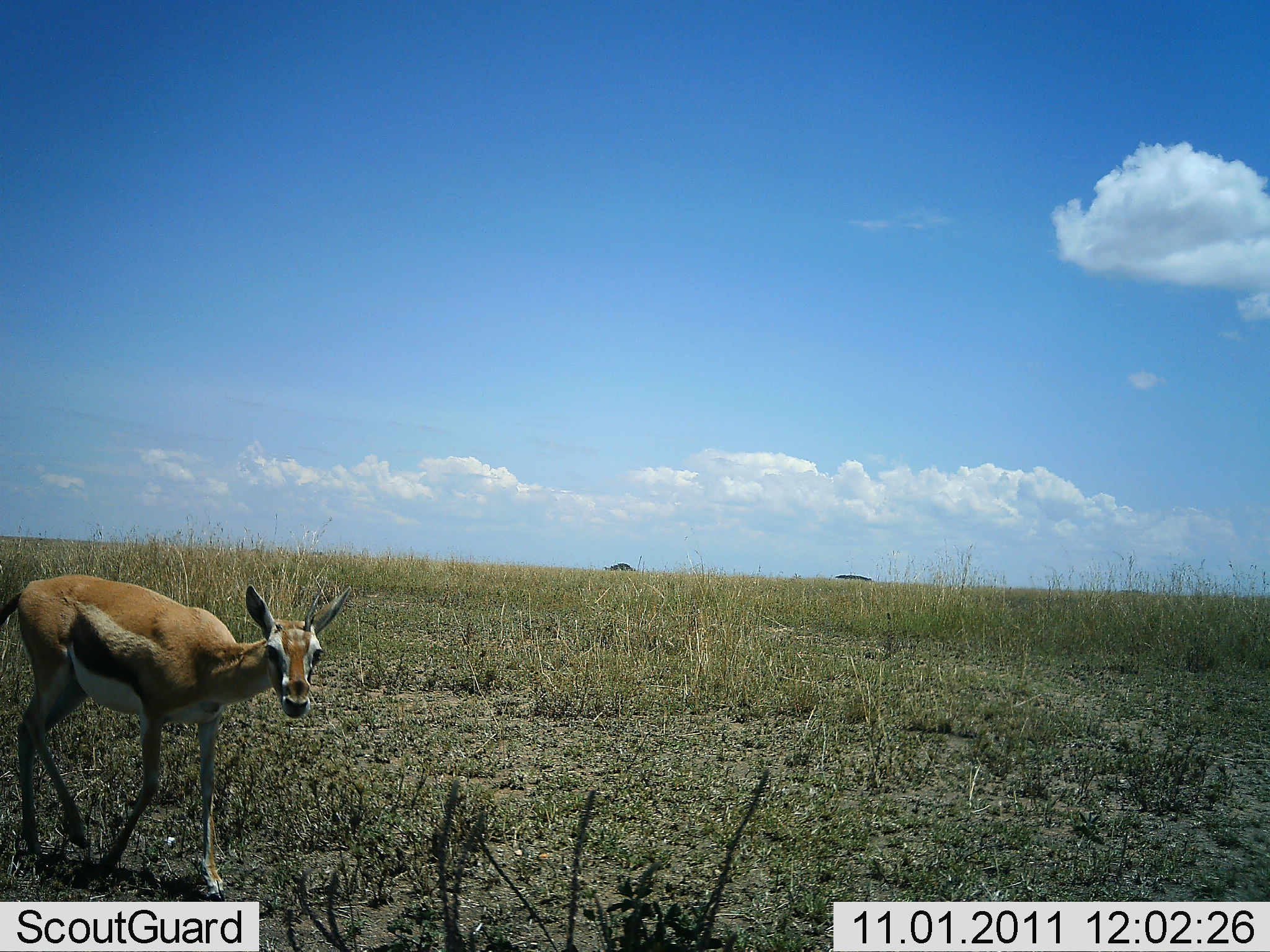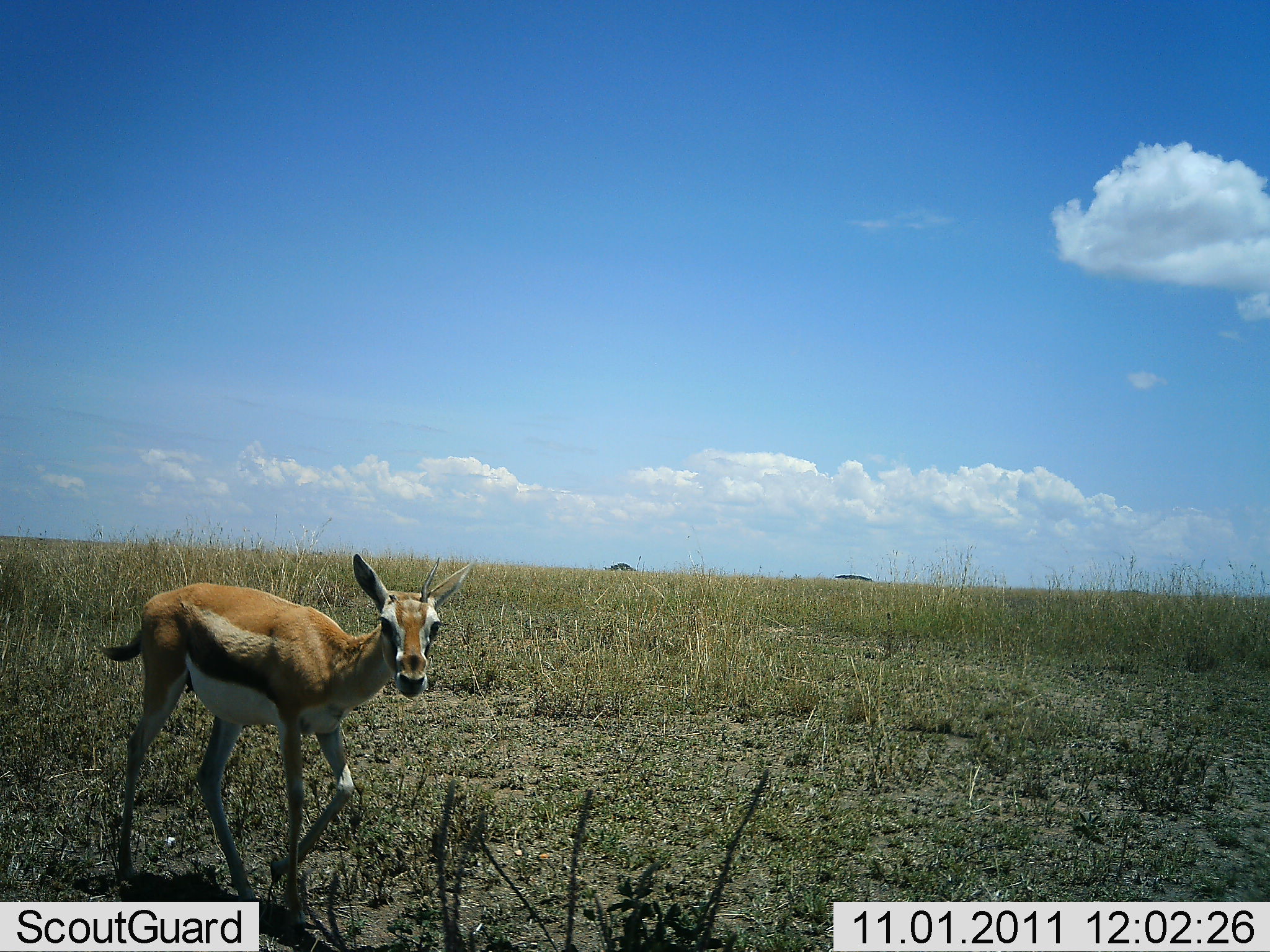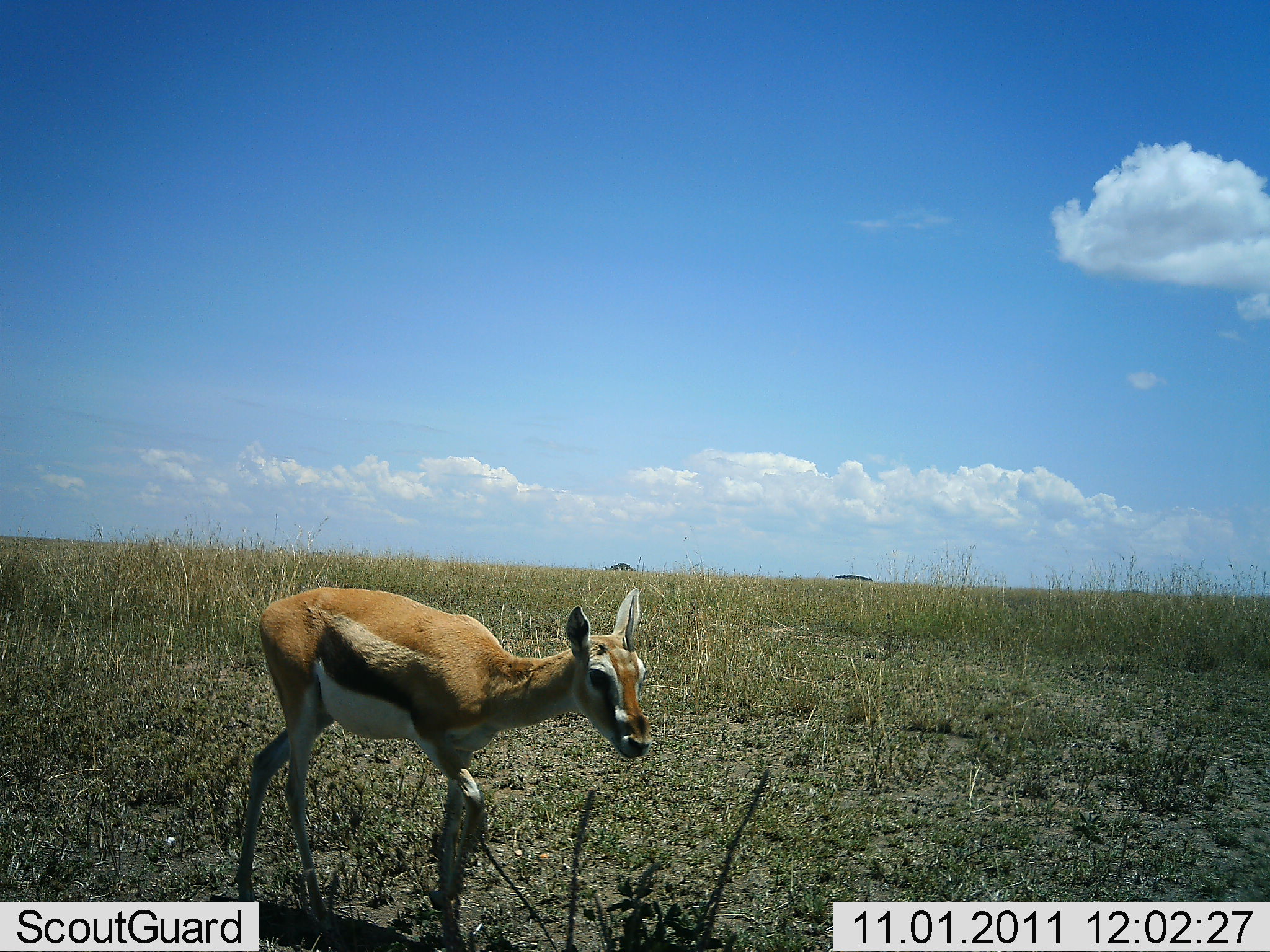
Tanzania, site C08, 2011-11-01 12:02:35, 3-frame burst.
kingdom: Animalia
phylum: Chordata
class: Mammalia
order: Artiodactyla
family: Bovidae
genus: Eudorcas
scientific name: Eudorcas thomsonii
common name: thomson's gazelle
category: gazellethomsons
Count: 1.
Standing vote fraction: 8%.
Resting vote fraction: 0%.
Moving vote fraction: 100%.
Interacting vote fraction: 0%.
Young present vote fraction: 8%.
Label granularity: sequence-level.